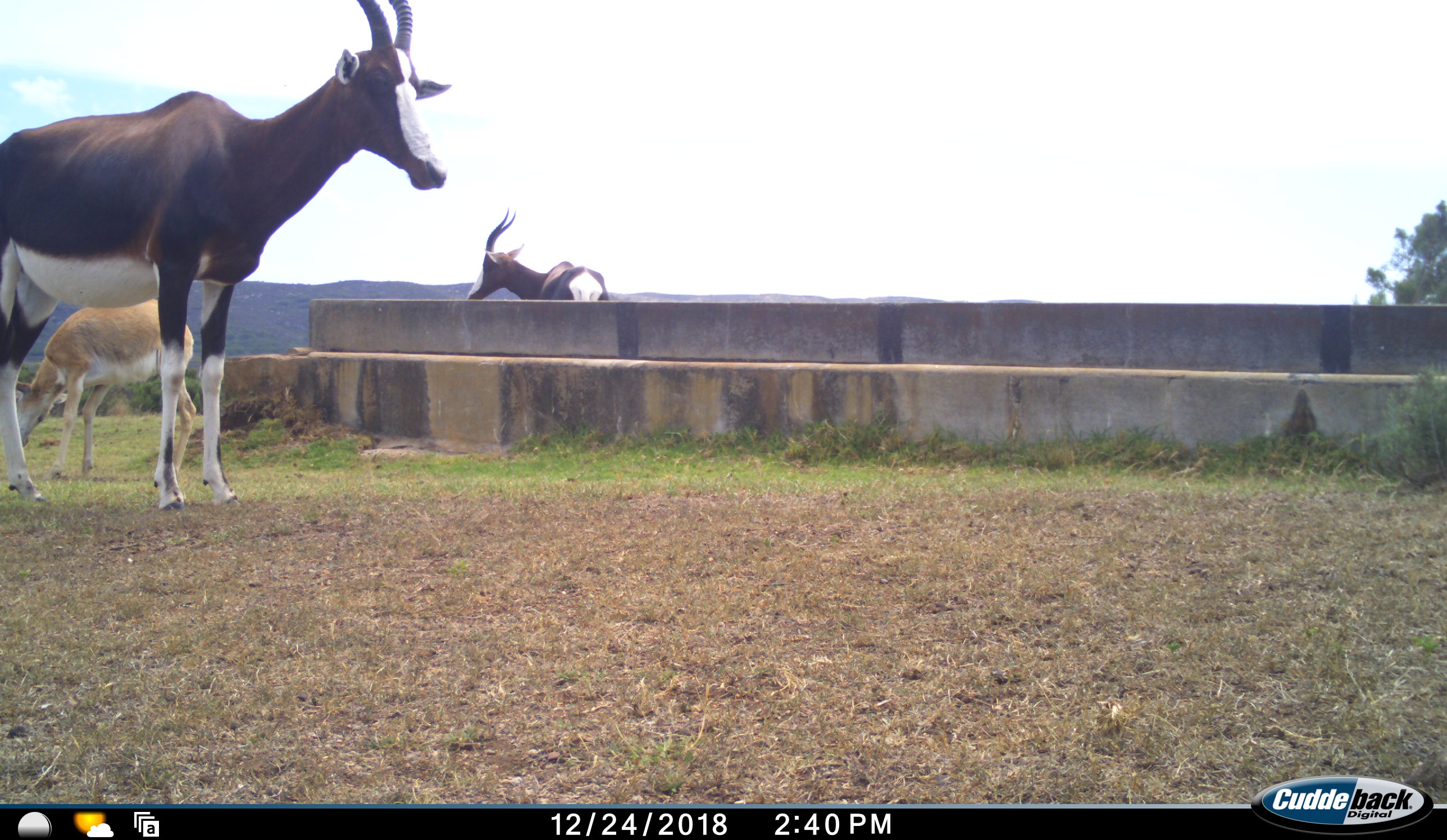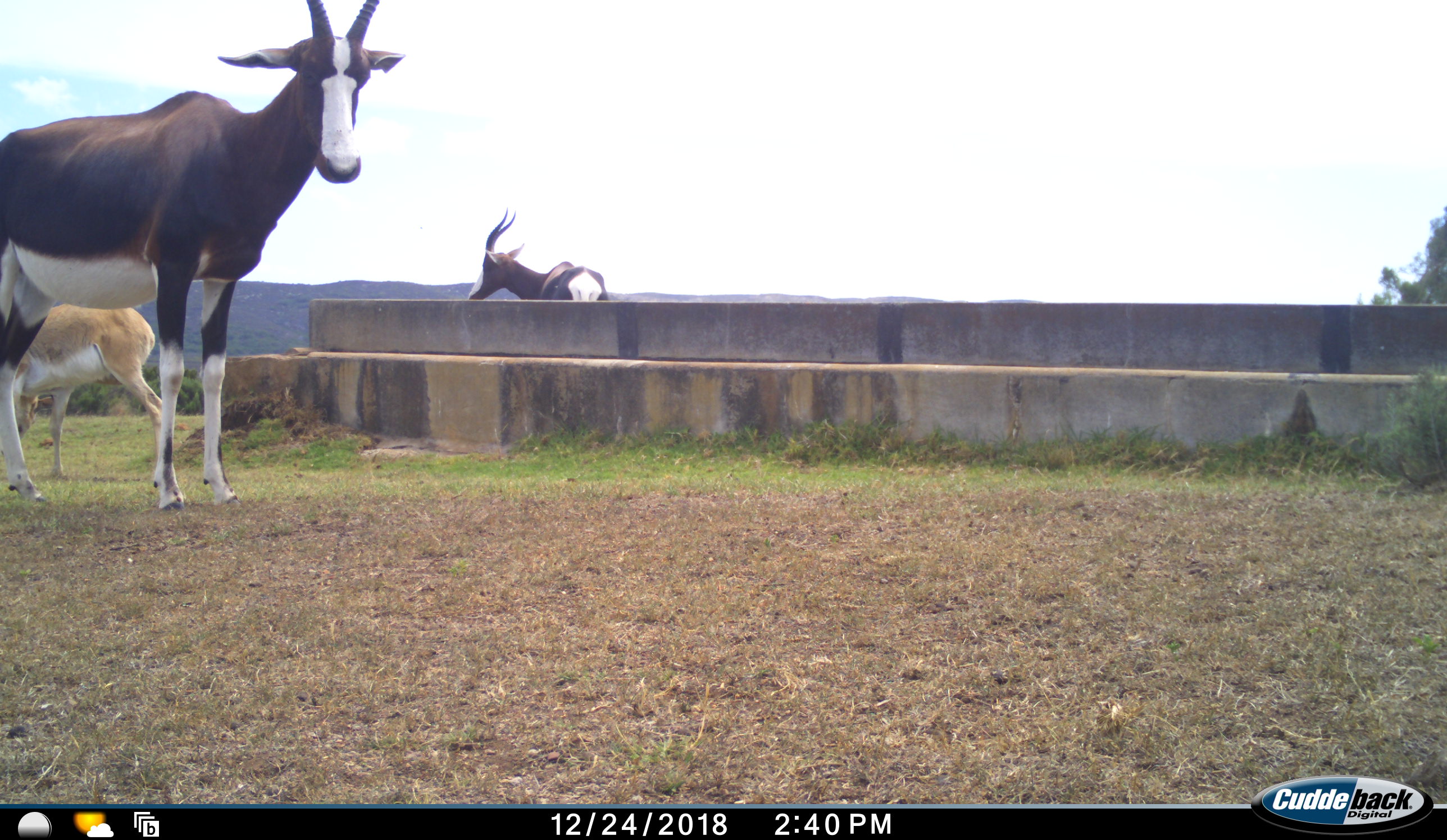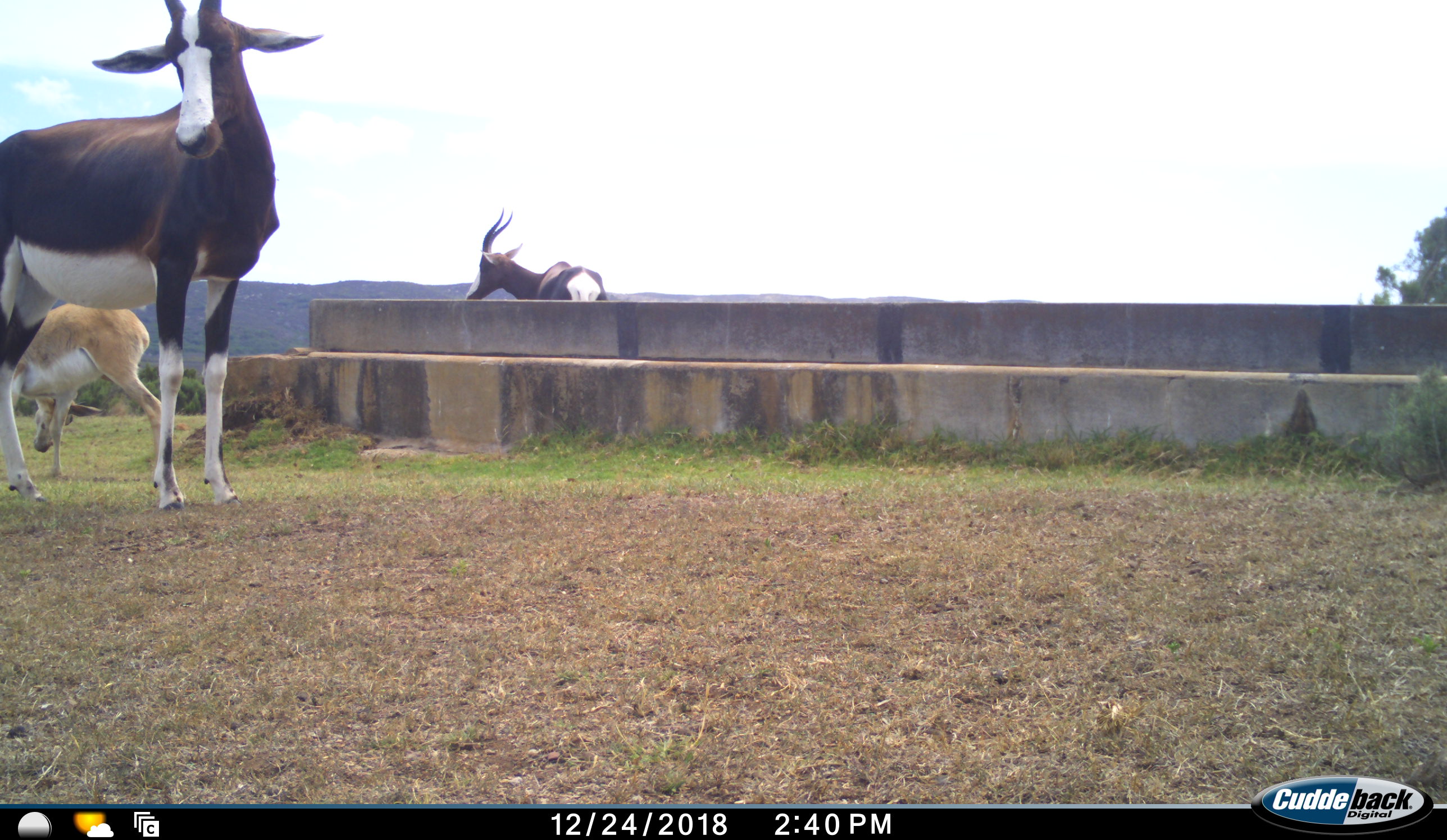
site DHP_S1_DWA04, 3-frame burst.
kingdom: Animalia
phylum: Chordata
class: Mammalia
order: Artiodactyla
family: Bovidae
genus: Damaliscus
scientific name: Damaliscus pygargus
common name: bontebok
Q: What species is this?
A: Bontebok (Damaliscus pygargus).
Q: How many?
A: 3.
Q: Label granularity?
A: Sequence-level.